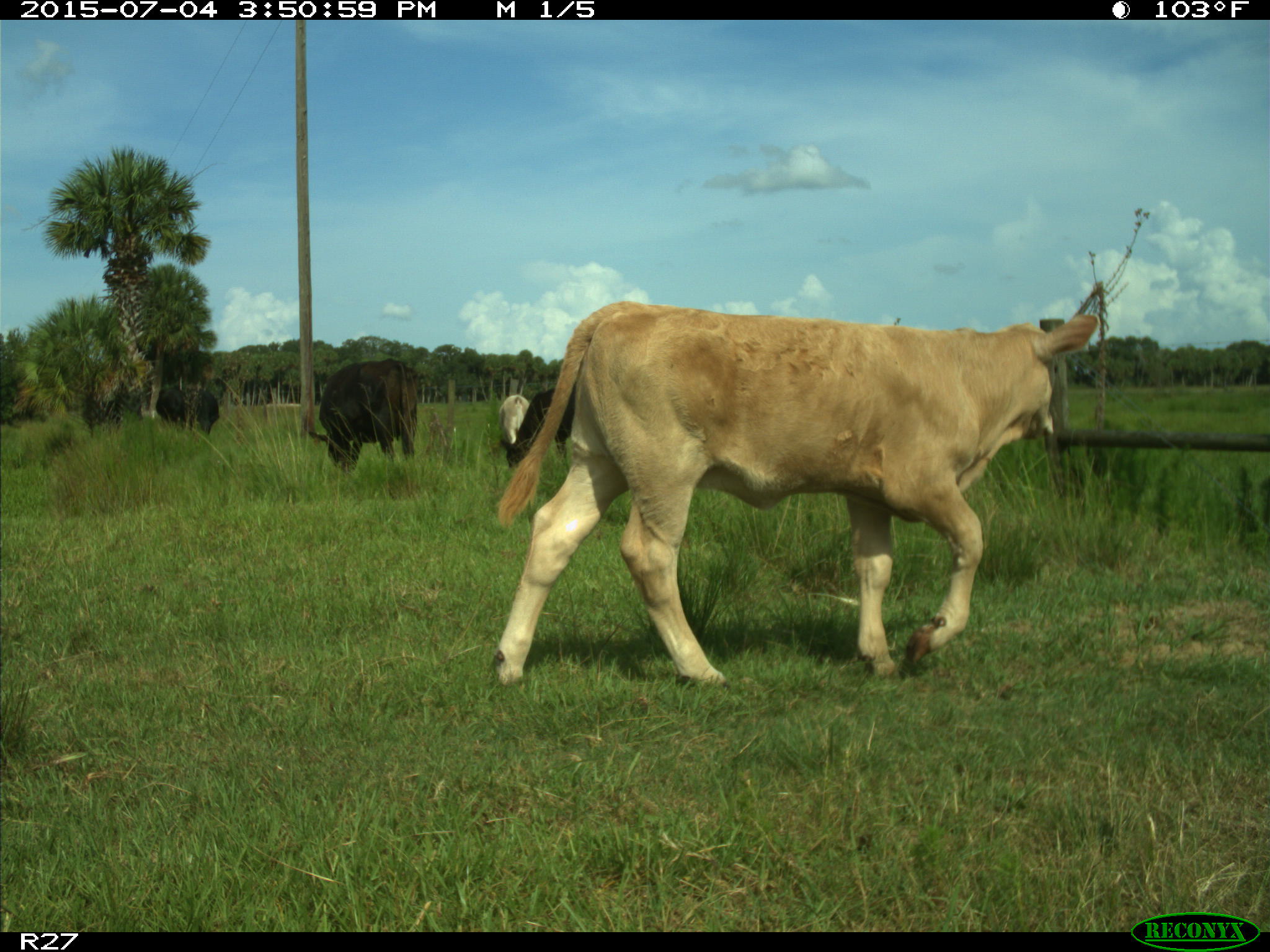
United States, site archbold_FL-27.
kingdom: Animalia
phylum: Chordata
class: Mammalia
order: Artiodactyla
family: Bovidae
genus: Bos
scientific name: Bos taurus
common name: domestic cow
Bos taurus (domestic cow).